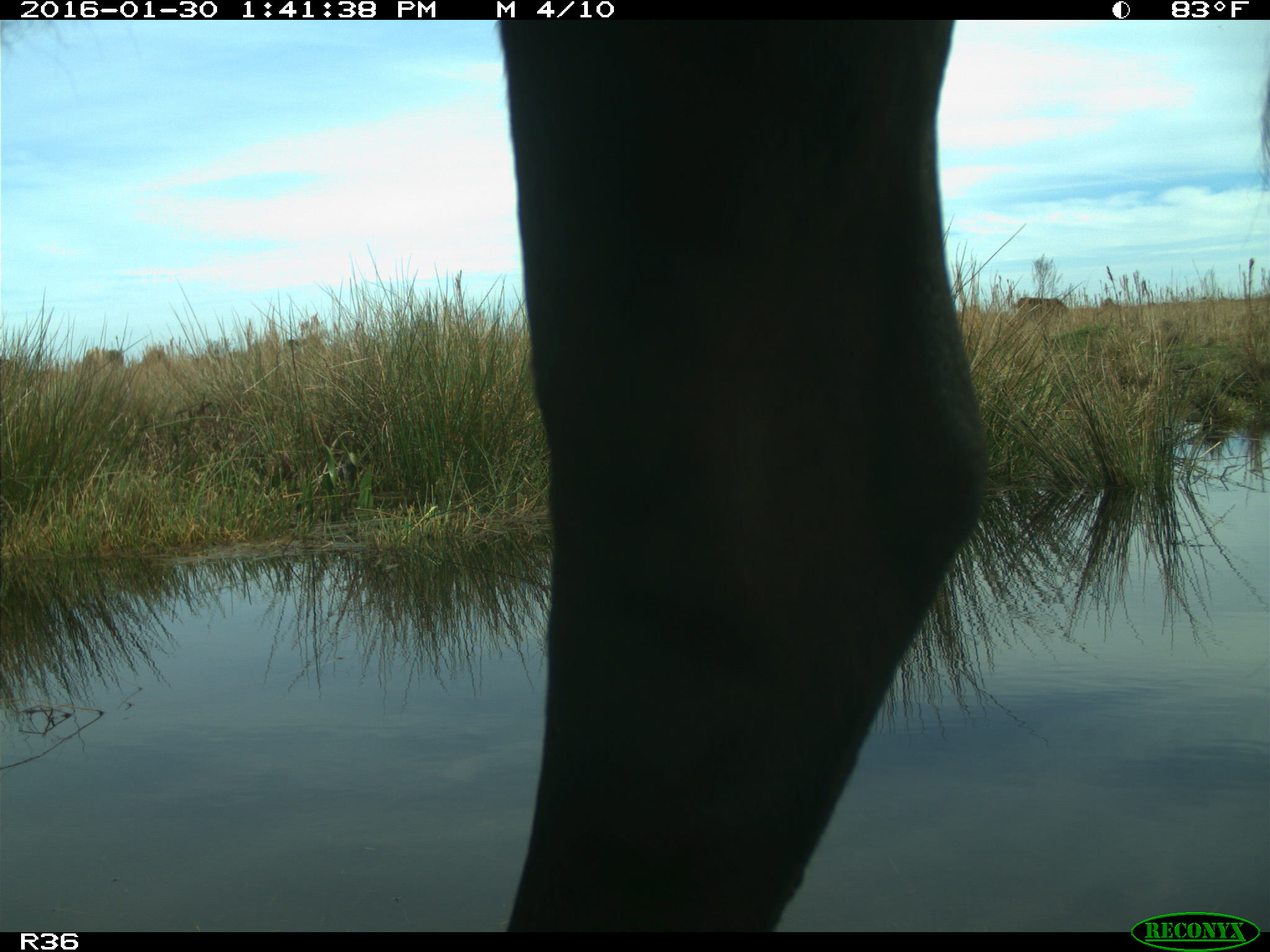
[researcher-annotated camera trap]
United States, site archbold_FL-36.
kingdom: Animalia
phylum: Chordata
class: Mammalia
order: Artiodactyla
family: Bovidae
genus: Bos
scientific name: Bos taurus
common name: domestic cow